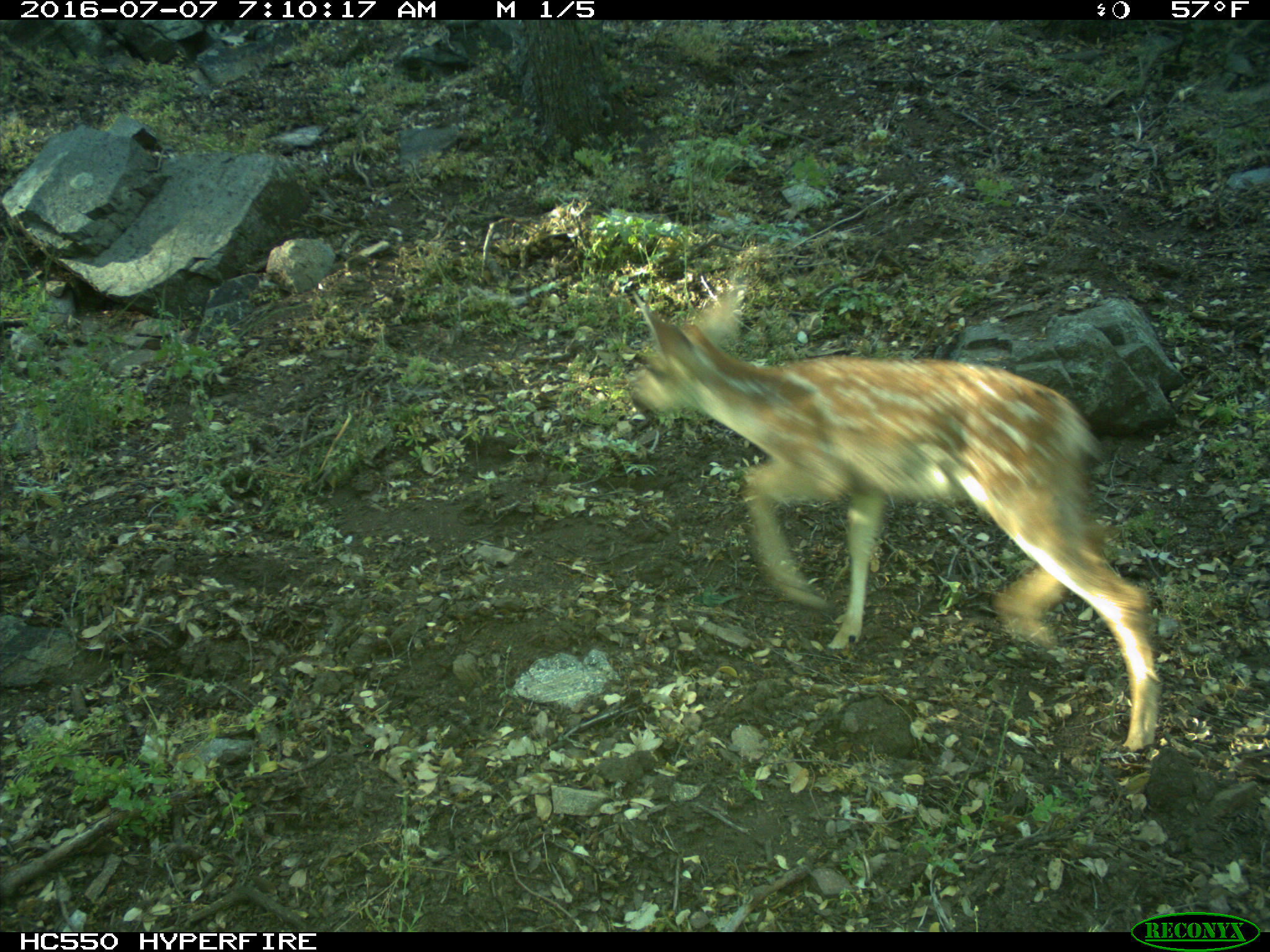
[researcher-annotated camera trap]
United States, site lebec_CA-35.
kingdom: Animalia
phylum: Chordata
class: Mammalia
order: Artiodactyla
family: Cervidae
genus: Odocoileus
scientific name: Odocoileus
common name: deer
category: unidentified deer